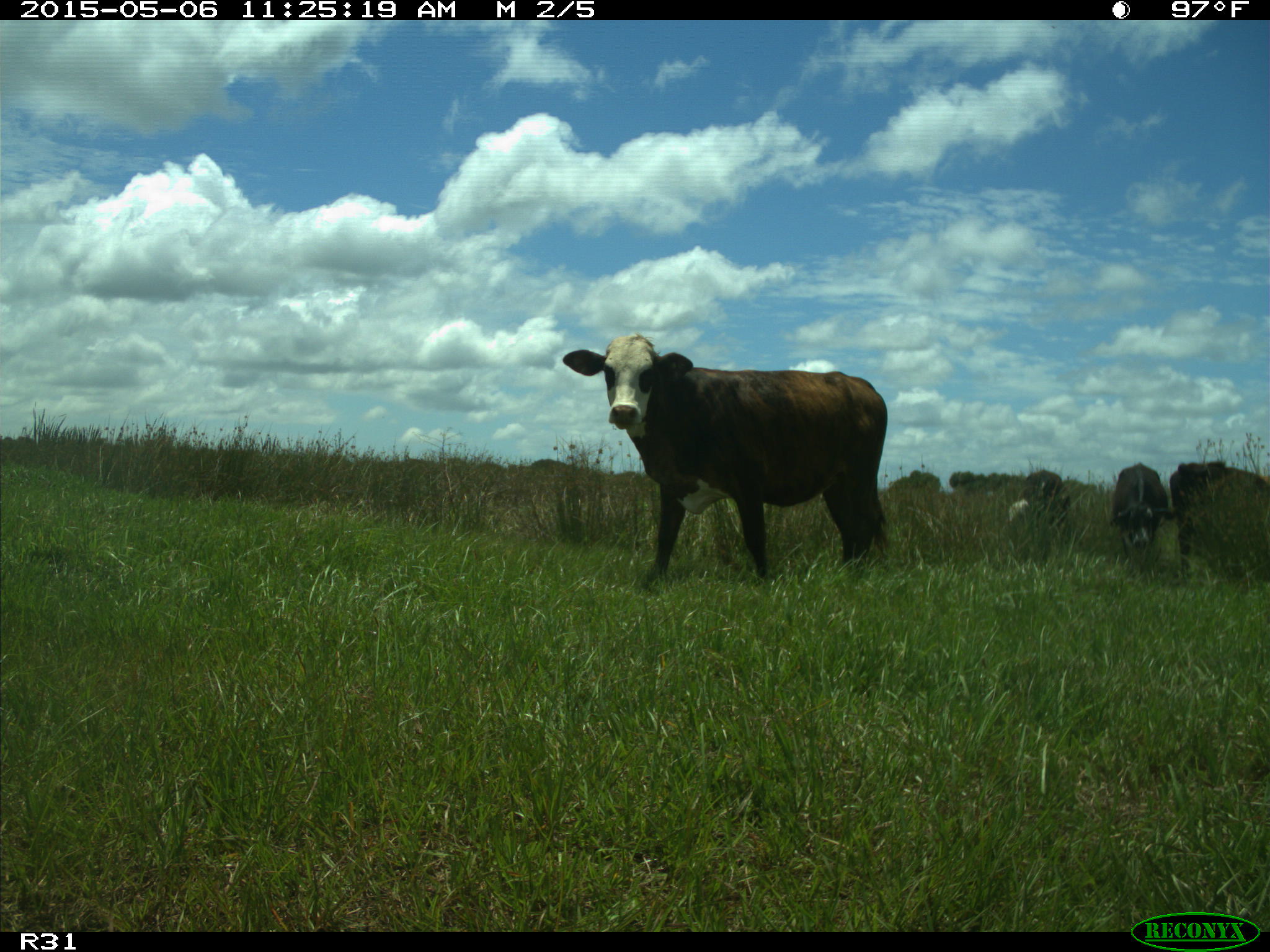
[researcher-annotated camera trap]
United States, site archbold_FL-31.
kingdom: Animalia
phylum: Chordata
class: Mammalia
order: Artiodactyla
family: Bovidae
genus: Bos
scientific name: Bos taurus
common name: domestic cow